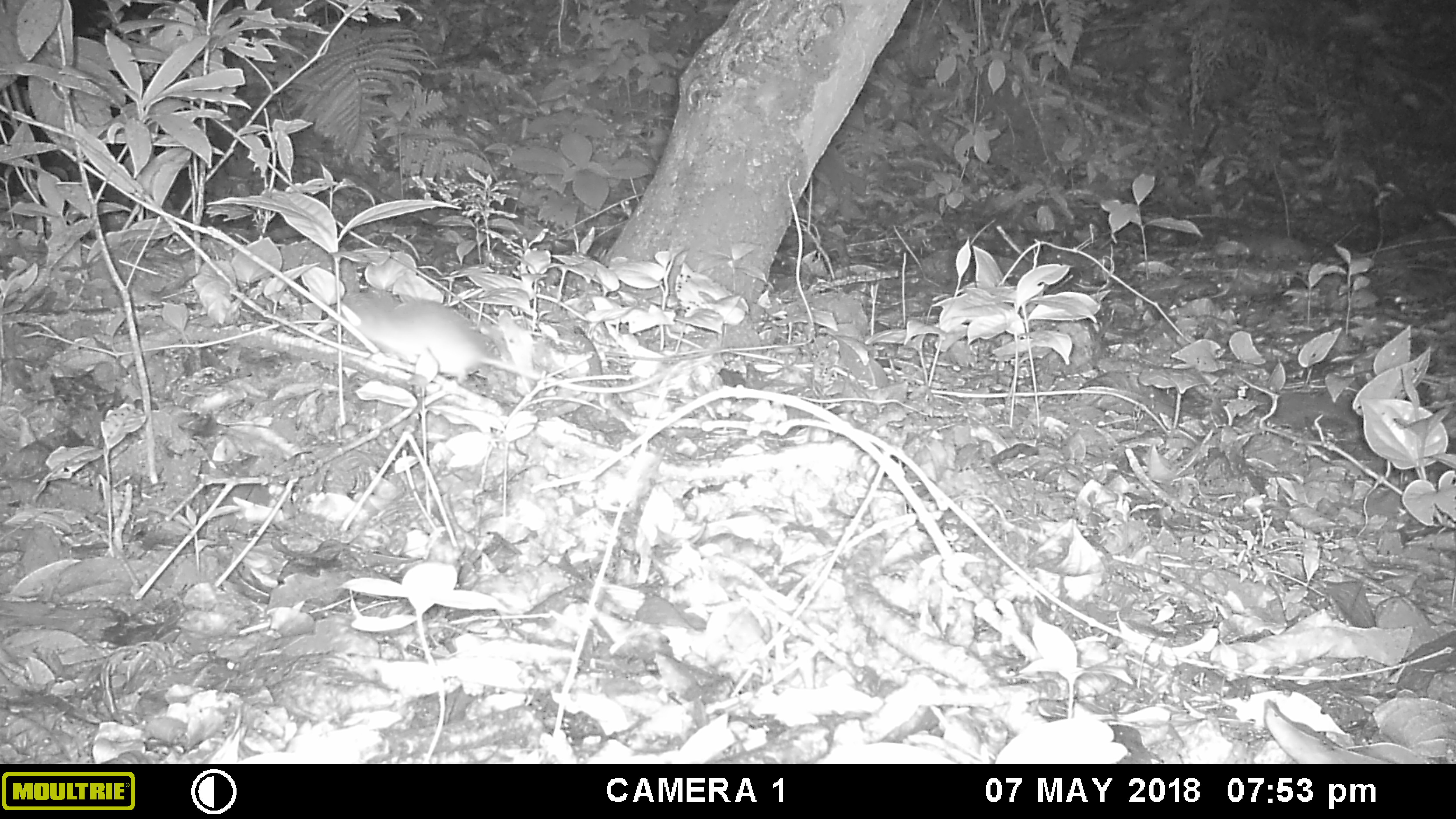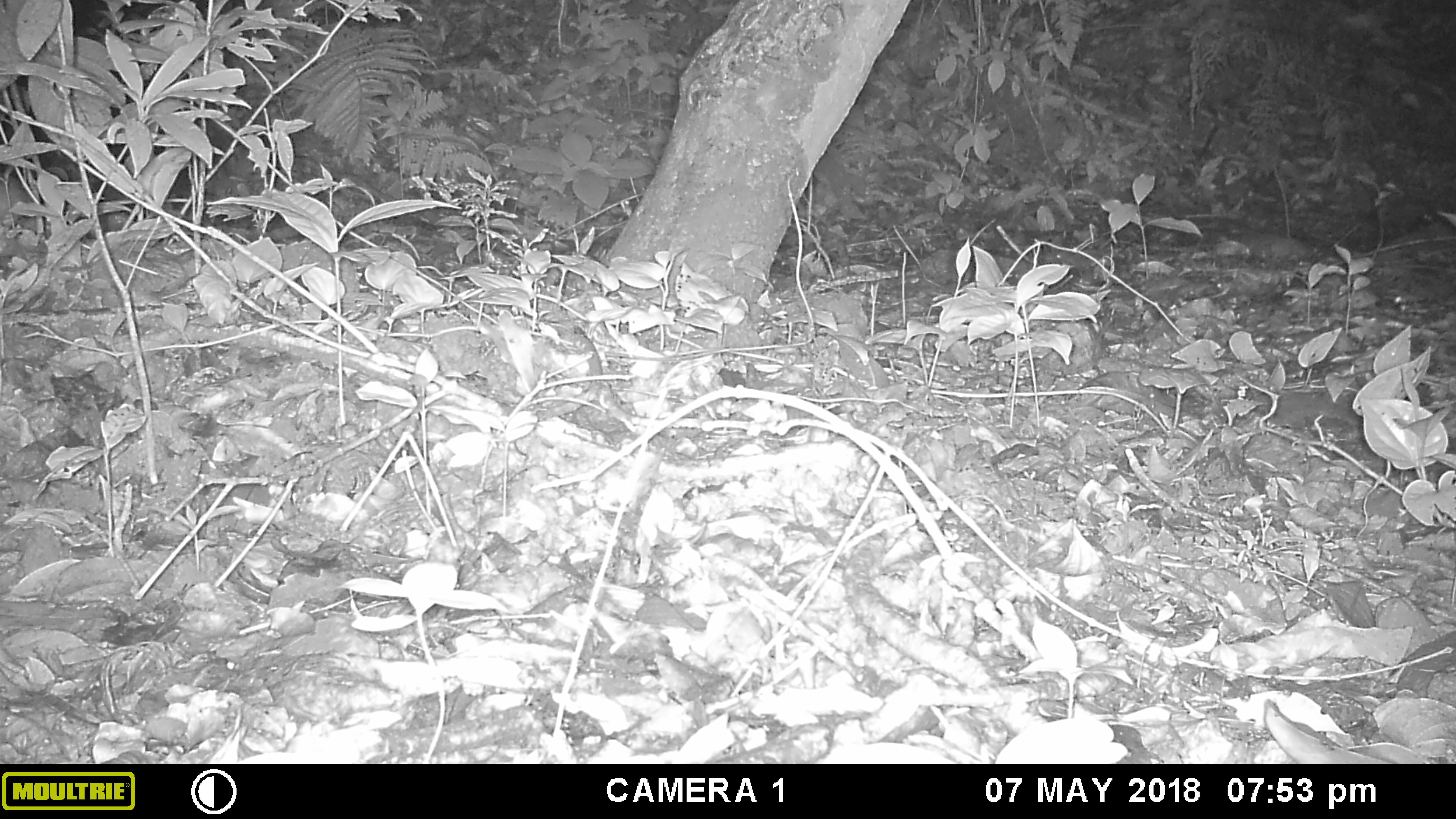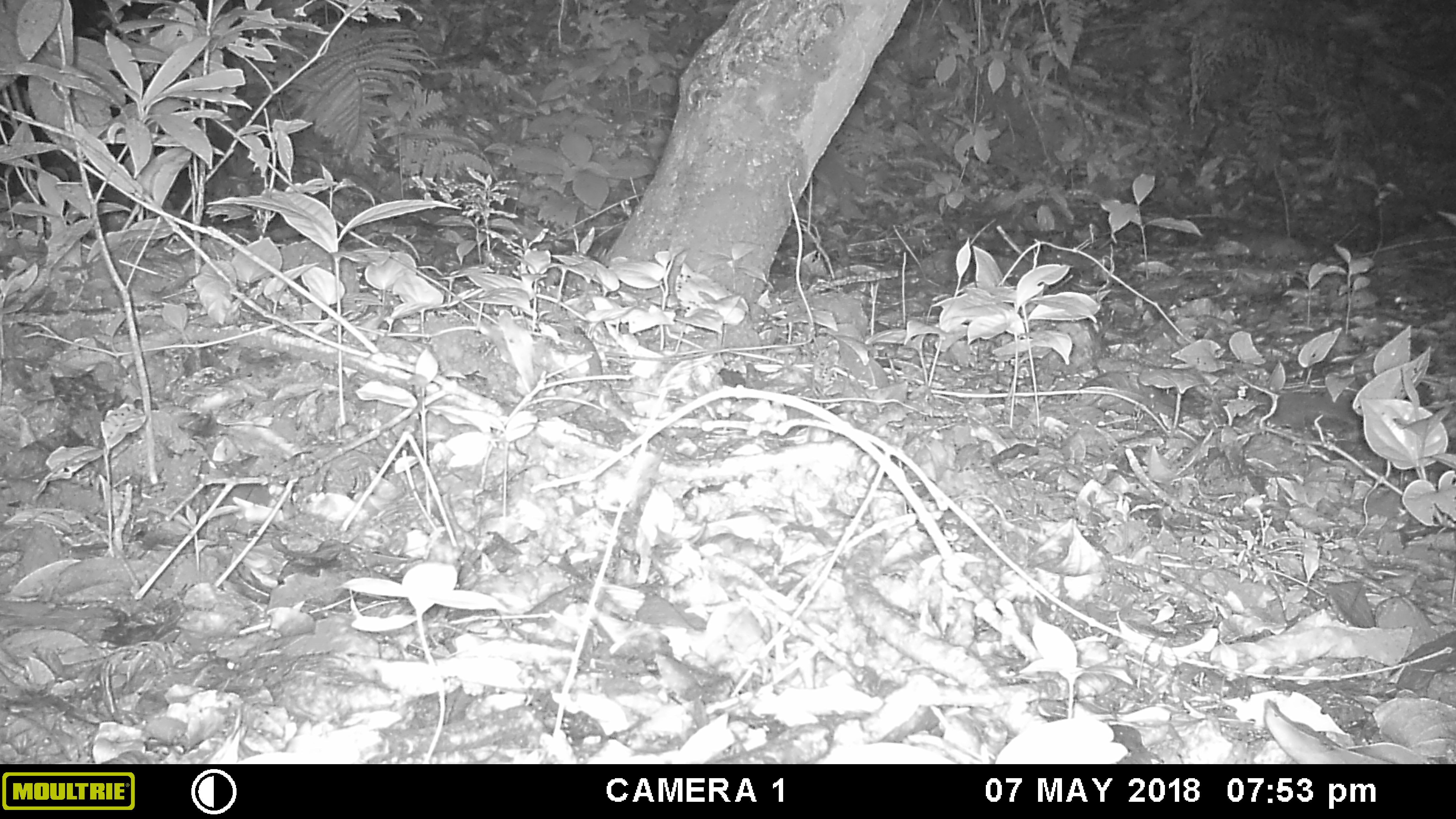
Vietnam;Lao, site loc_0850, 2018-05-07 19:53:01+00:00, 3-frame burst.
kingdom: Animalia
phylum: Chordata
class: Mammalia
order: Rodentia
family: Muridae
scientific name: Muridae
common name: old-world mice and rats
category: unidentified murid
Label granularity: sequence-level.